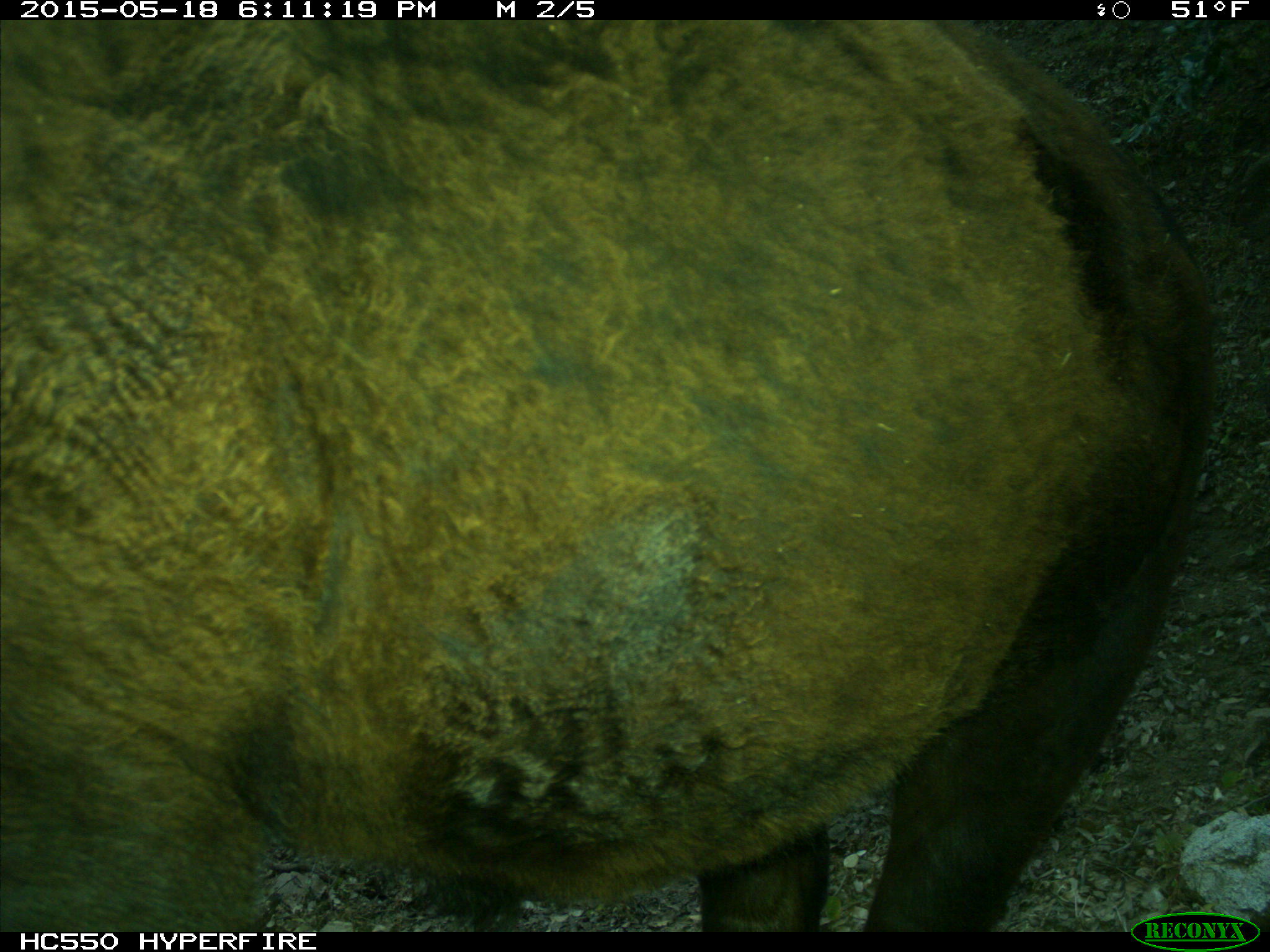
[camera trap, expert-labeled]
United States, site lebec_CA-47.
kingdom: Animalia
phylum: Chordata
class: Mammalia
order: Artiodactyla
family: Bovidae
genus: Bos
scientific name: Bos taurus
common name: domestic cow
Bos taurus (domestic cow).